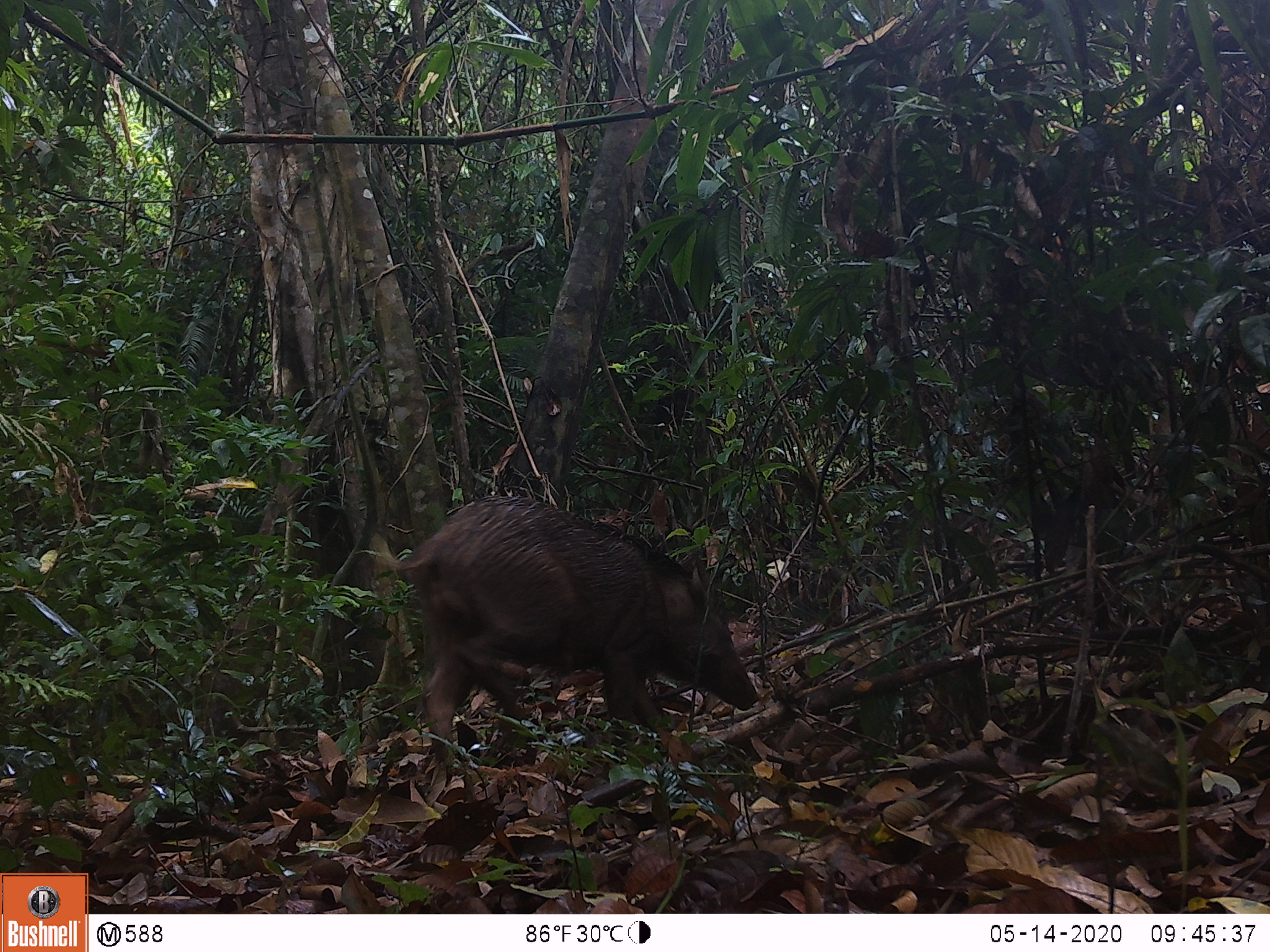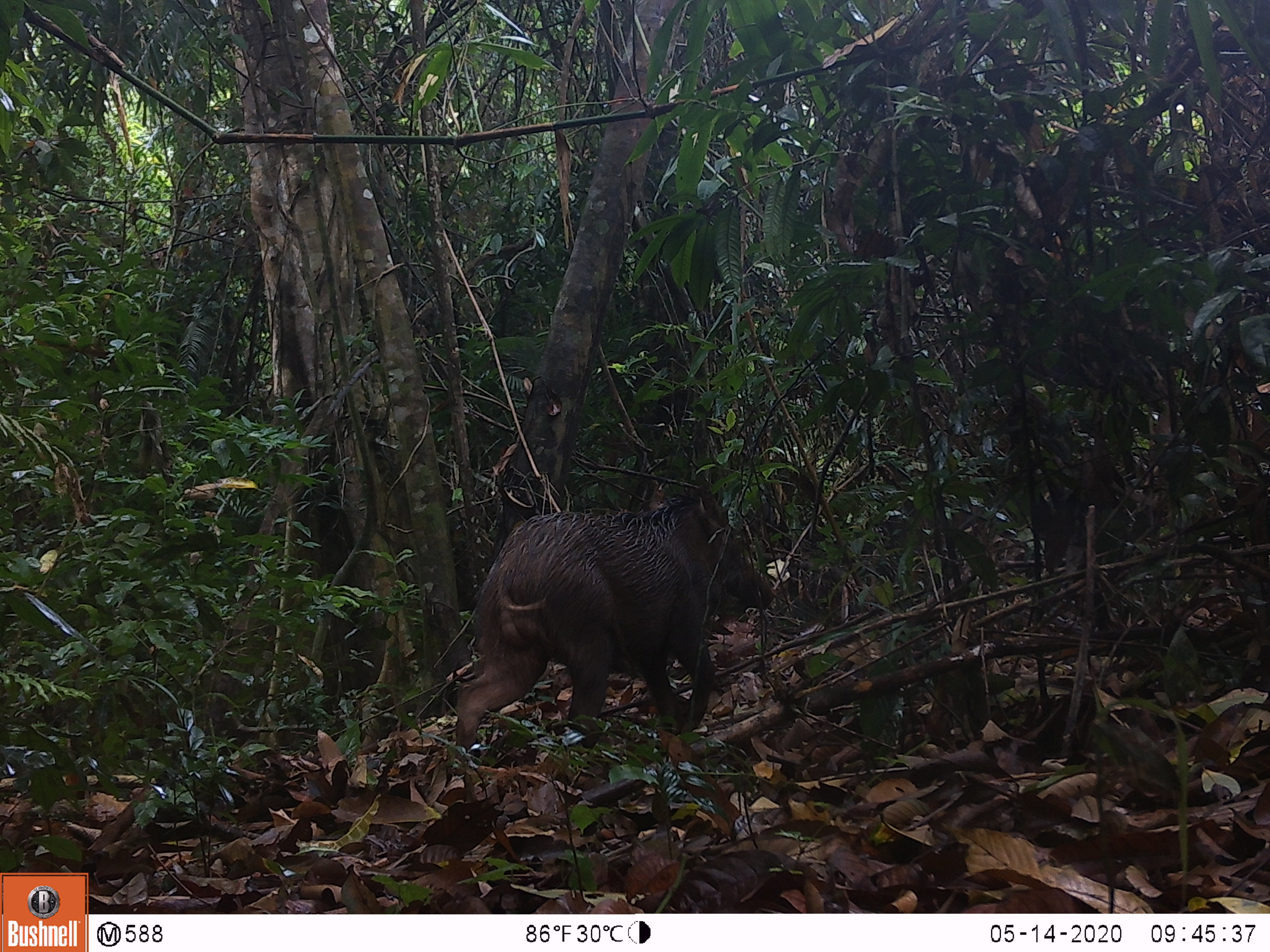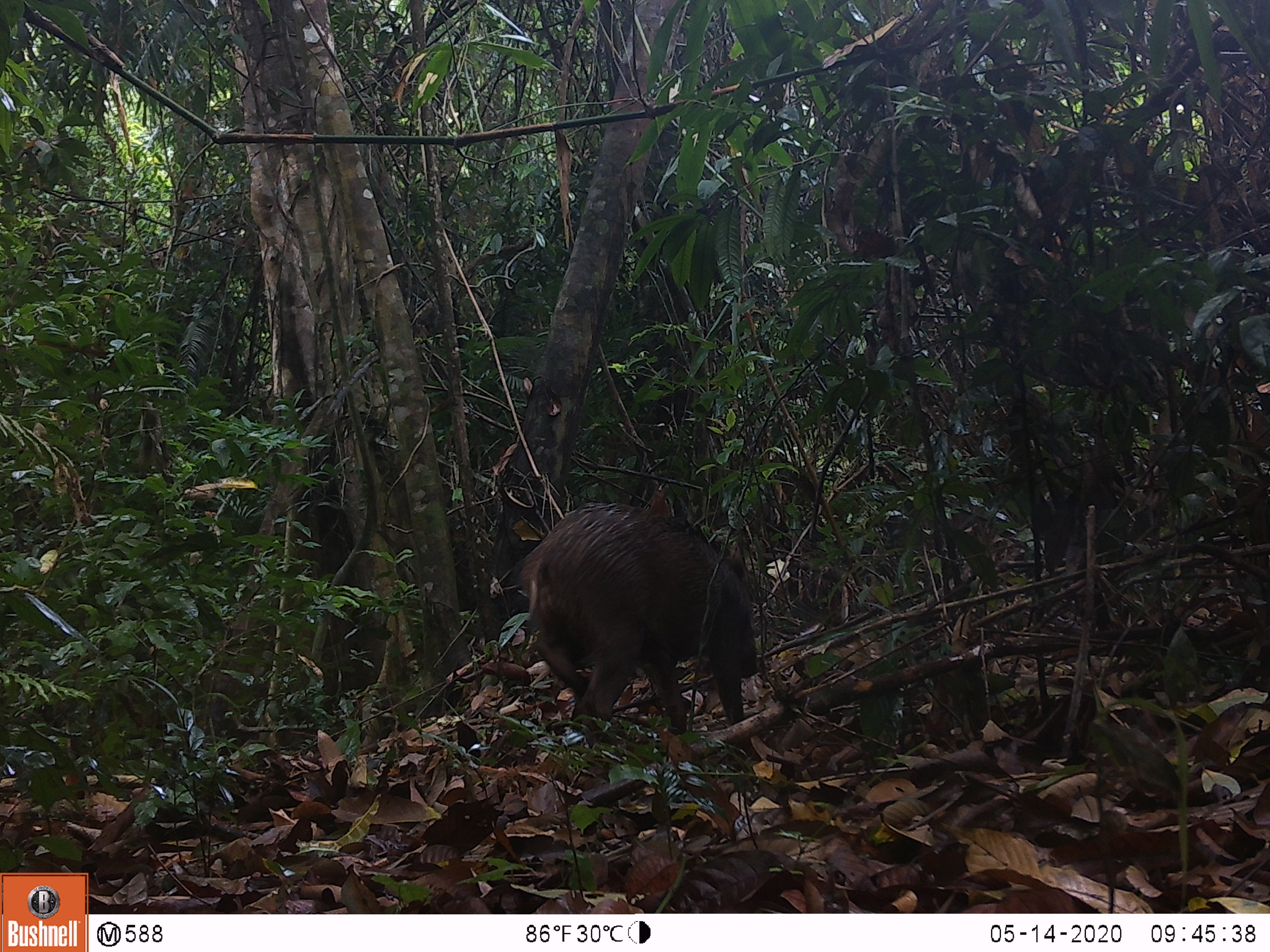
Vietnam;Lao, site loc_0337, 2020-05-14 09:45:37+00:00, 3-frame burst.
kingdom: Animalia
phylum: Chordata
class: Mammalia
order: Artiodactyla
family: Suidae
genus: Sus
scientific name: Sus scrofa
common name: eurasian wild pig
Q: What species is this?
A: Eurasian wild pig (Sus scrofa).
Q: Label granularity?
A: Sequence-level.